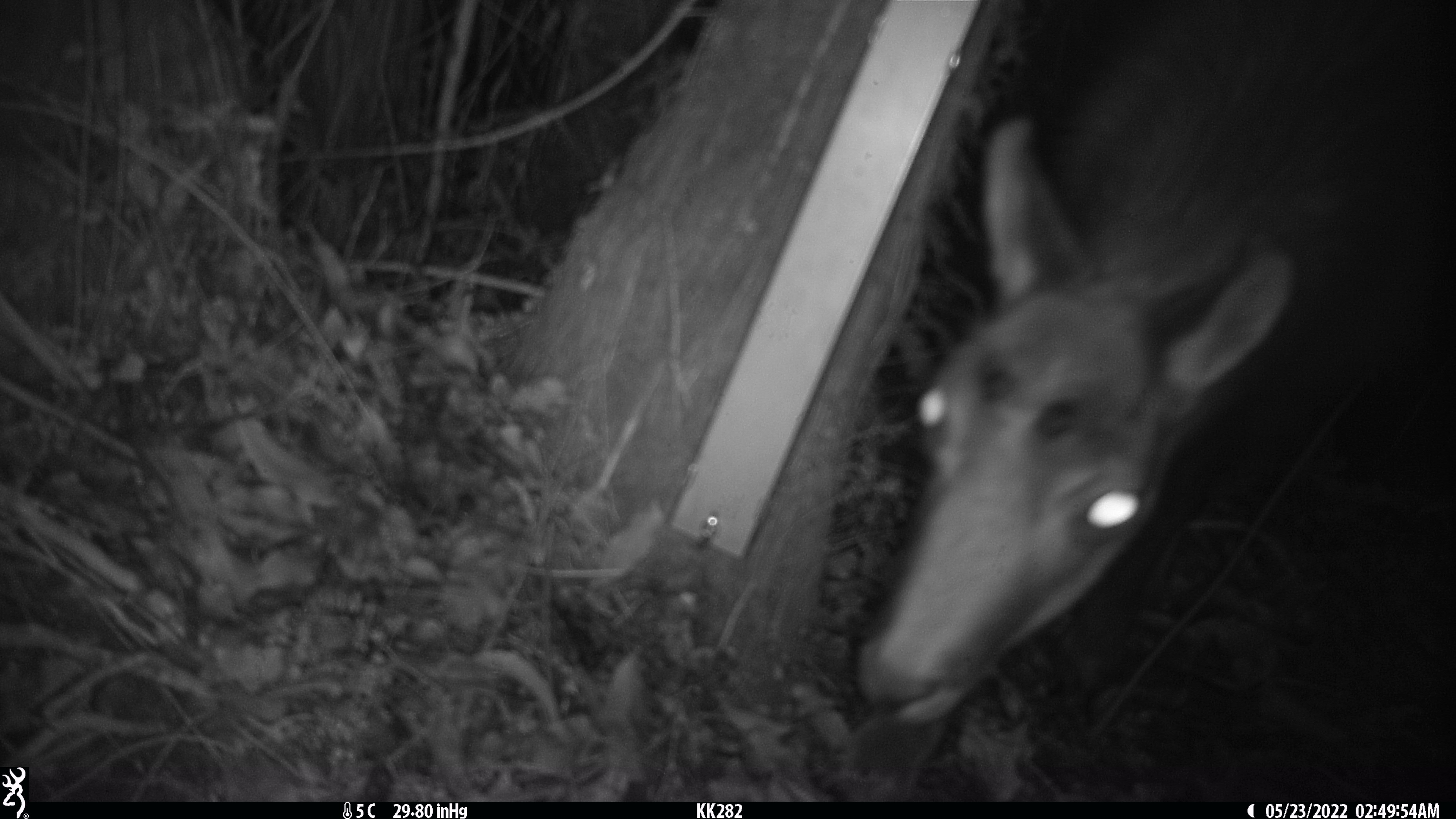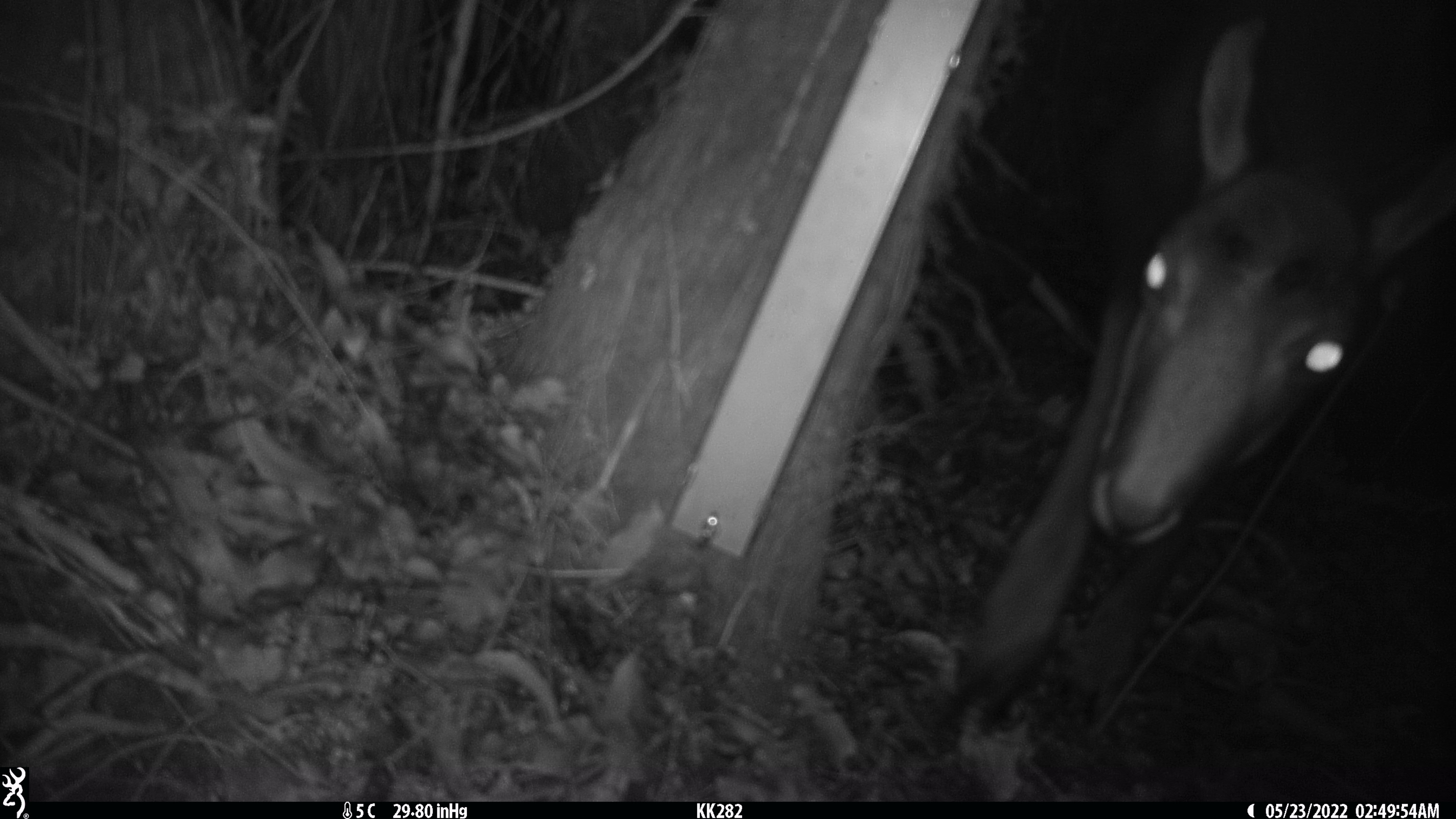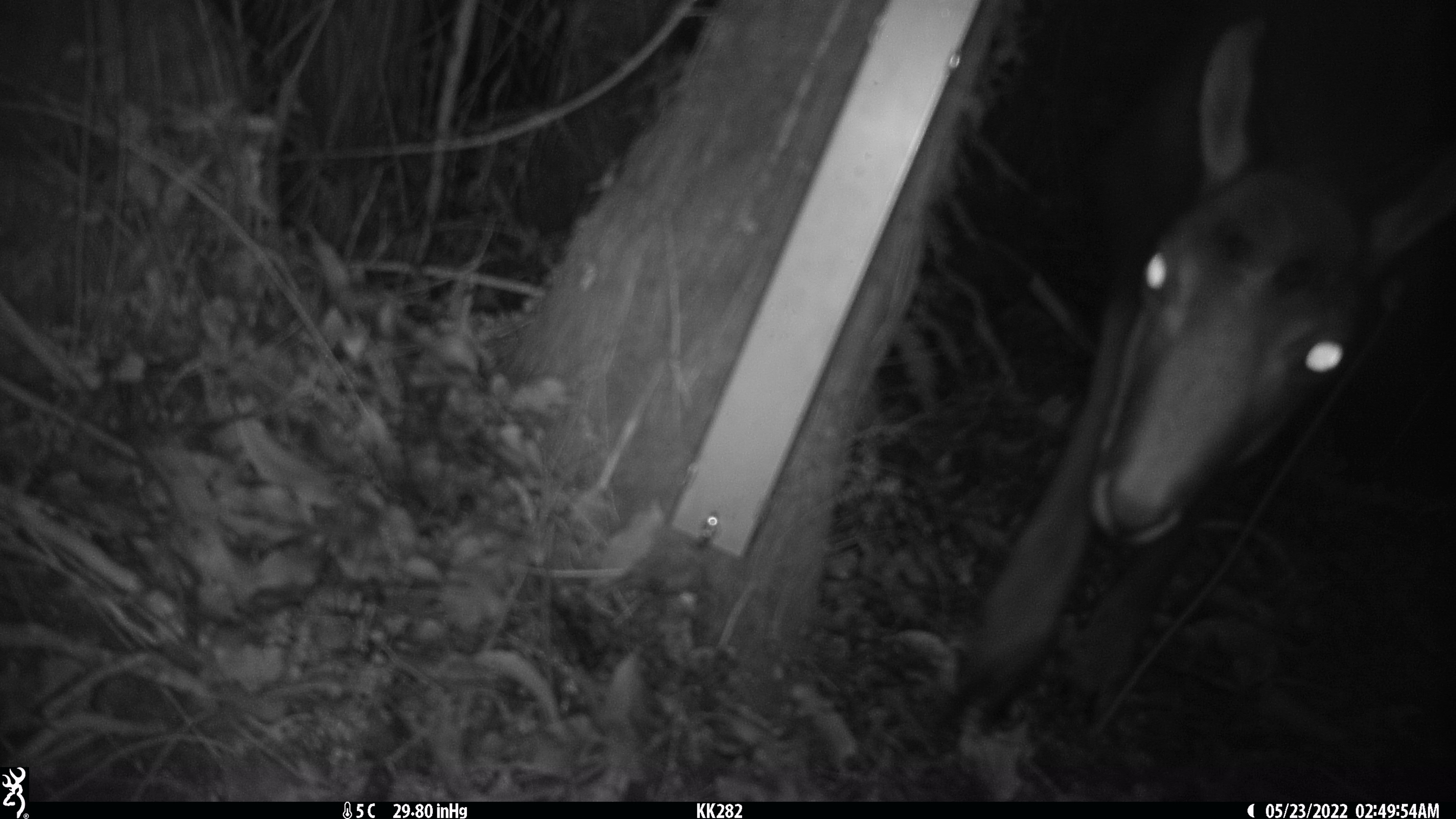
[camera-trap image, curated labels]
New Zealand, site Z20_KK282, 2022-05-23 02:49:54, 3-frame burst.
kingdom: Animalia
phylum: Chordata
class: Mammalia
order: Artiodactyla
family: Bovidae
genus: Rupicapra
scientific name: Rupicapra rupicapra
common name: alpine chamois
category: chamois